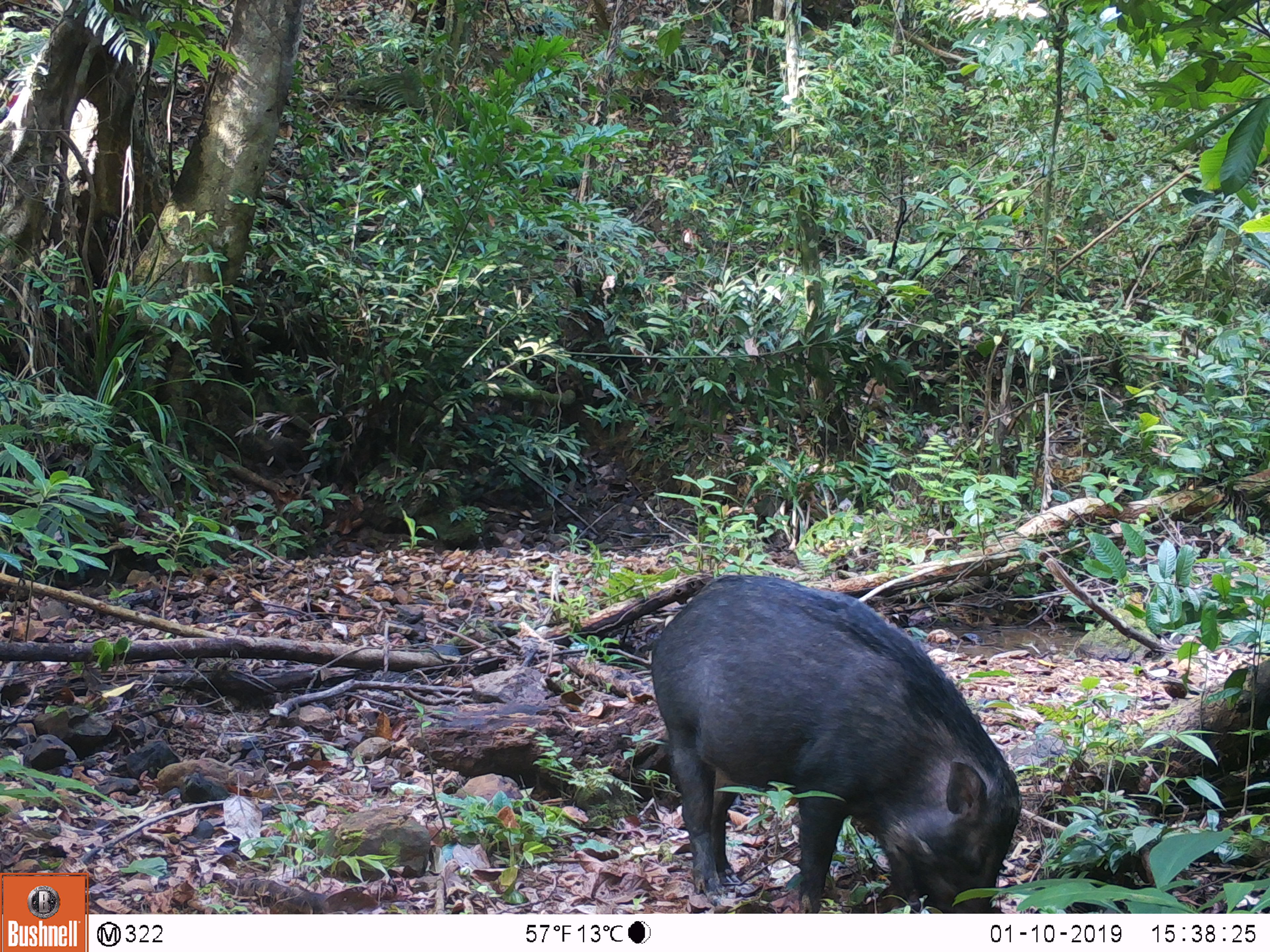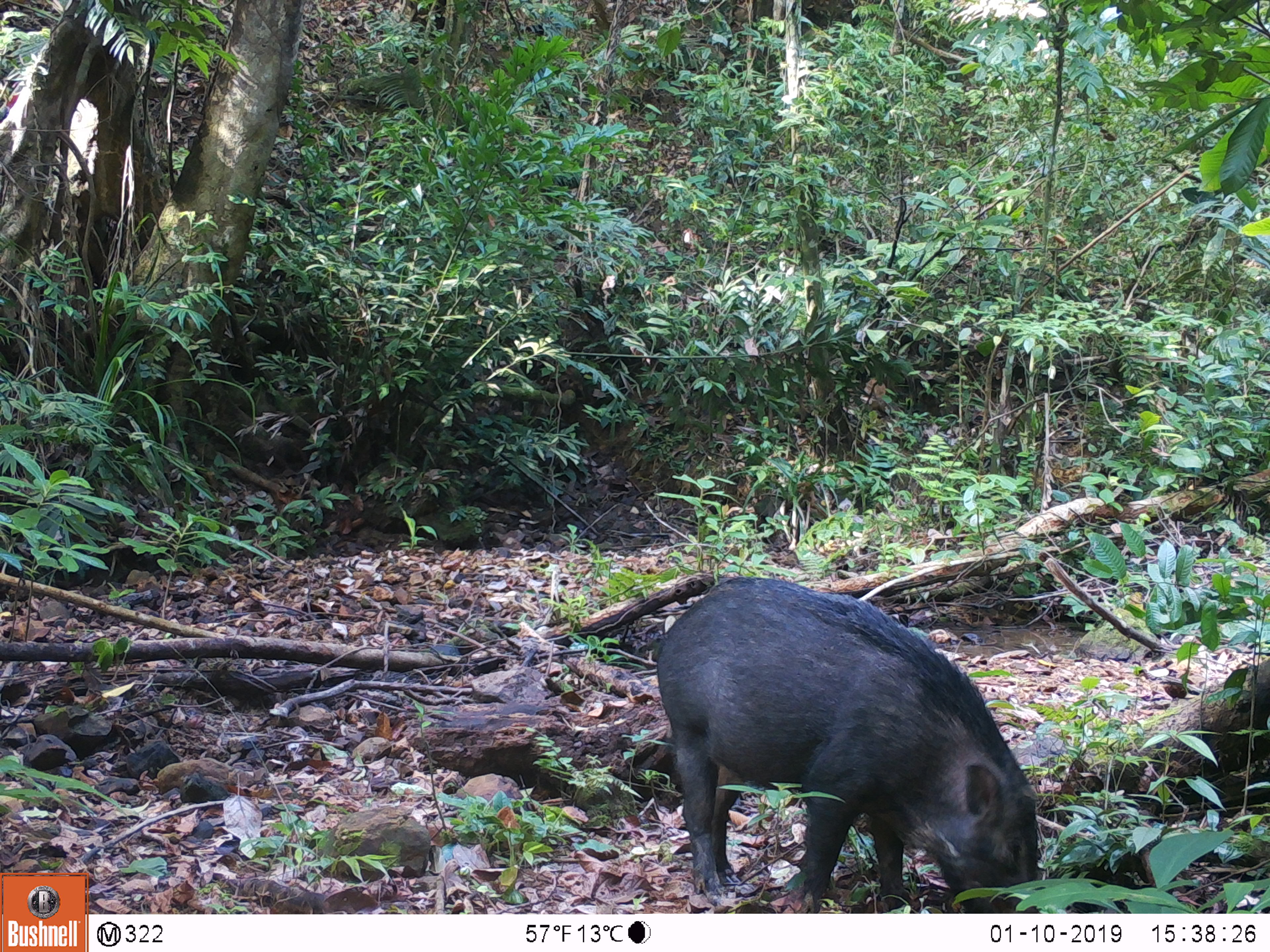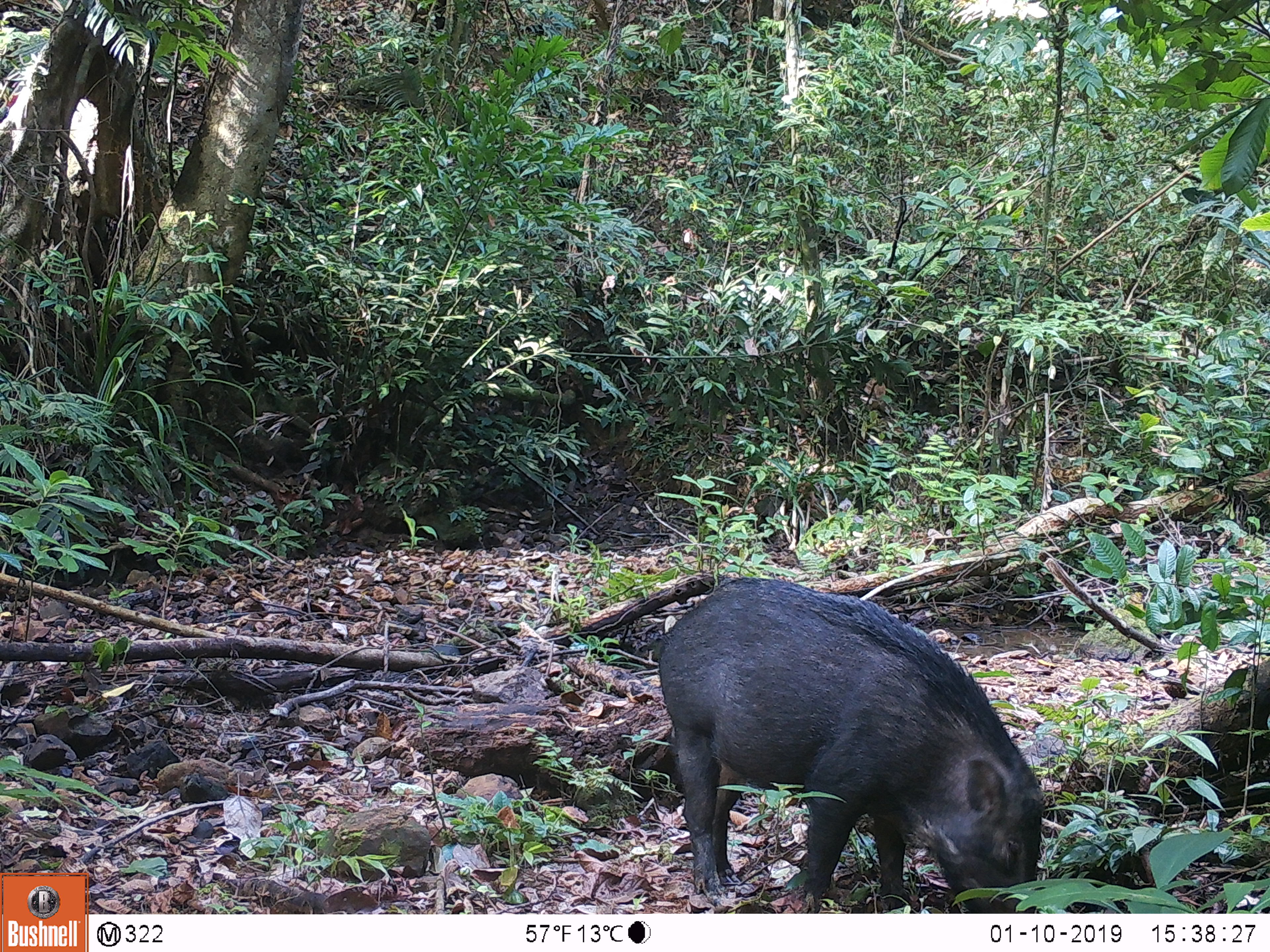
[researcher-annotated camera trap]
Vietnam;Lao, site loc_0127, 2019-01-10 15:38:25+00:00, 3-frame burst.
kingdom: Animalia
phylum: Chordata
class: Mammalia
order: Artiodactyla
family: Suidae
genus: Sus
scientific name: Sus scrofa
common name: eurasian wild pig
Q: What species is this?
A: Eurasian wild pig (Sus scrofa).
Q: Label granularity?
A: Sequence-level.